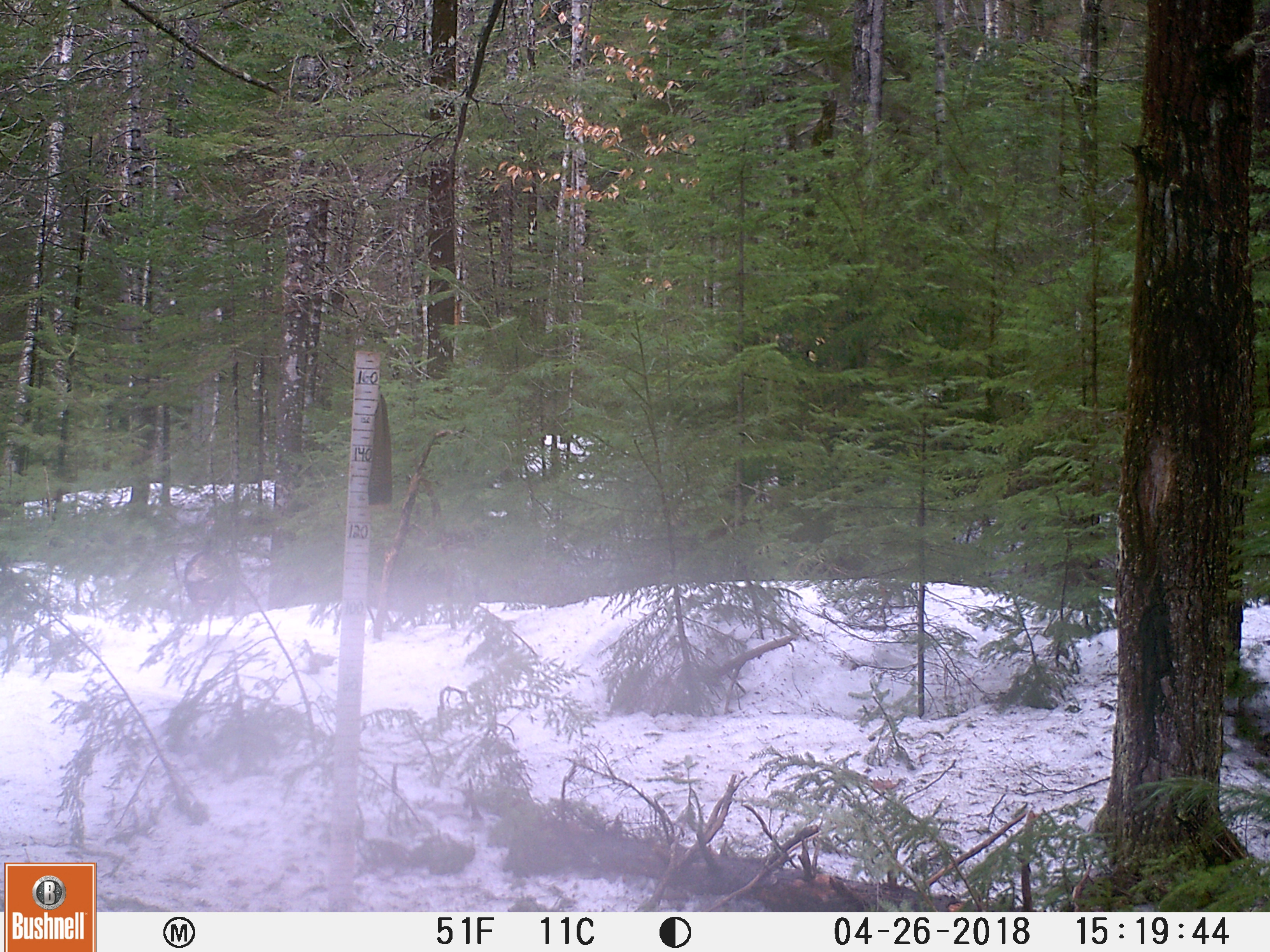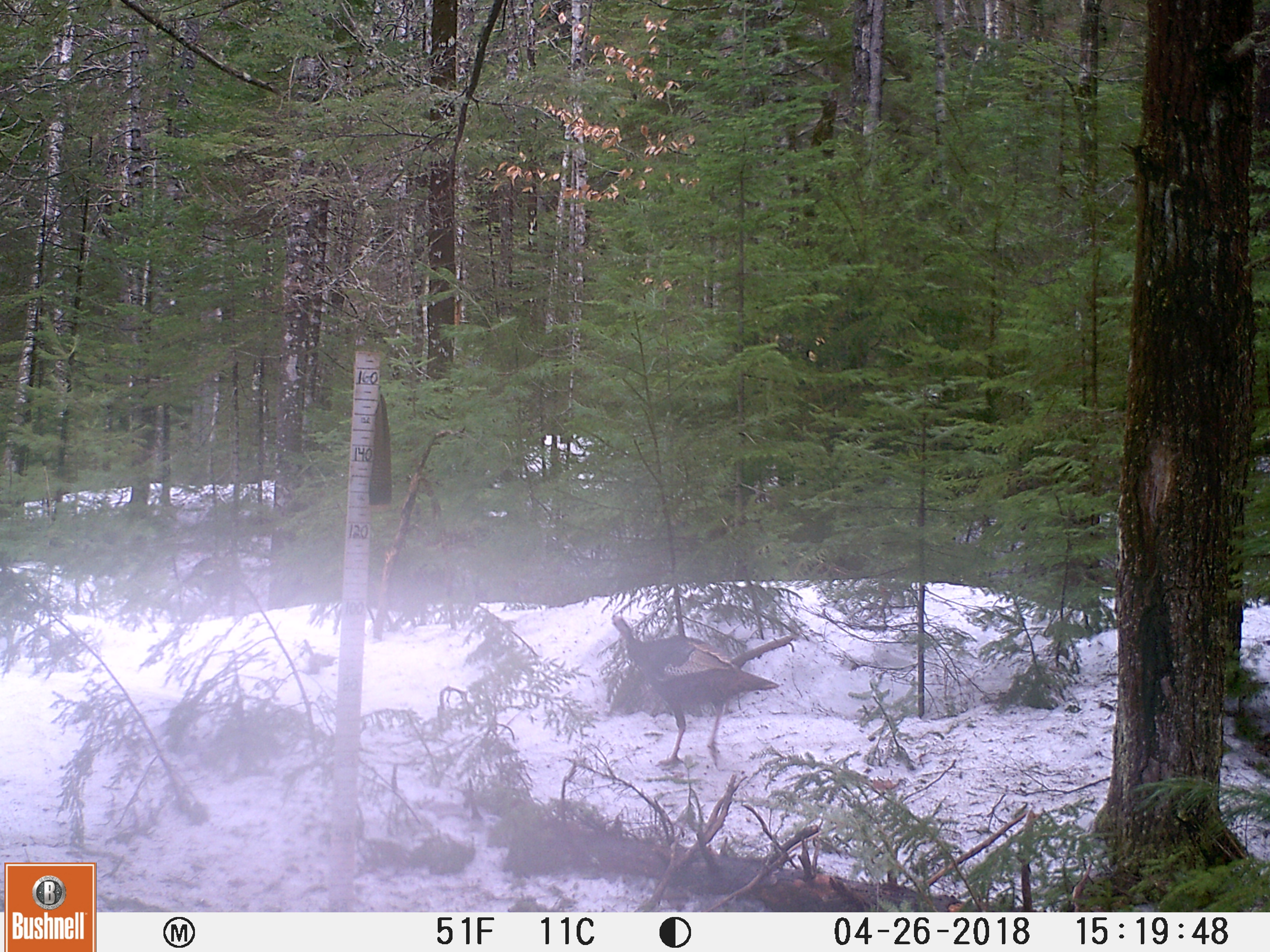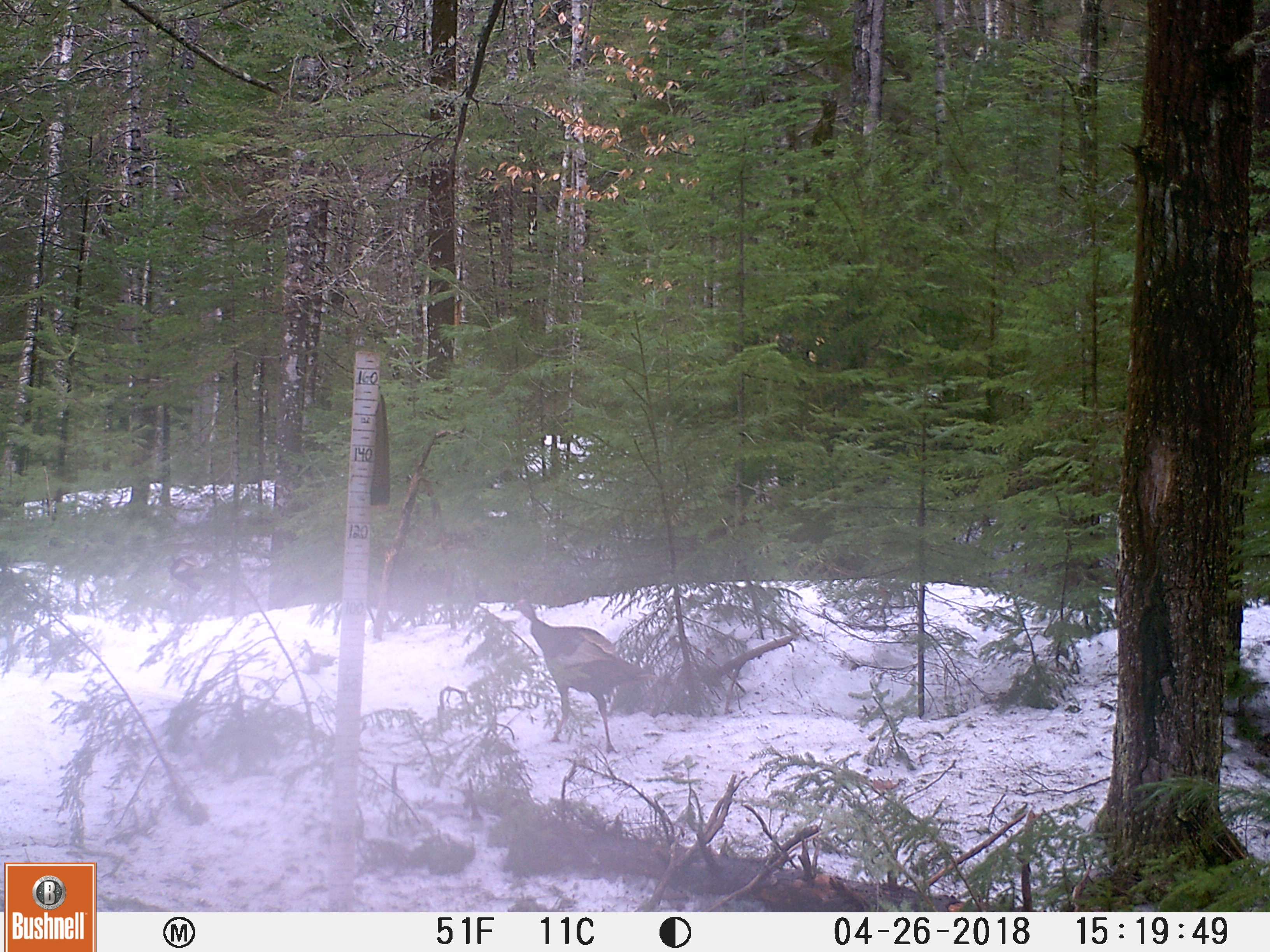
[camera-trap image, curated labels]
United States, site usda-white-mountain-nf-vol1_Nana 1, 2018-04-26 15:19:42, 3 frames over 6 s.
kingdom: Animalia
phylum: Chordata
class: Aves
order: Galliformes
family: Phasianidae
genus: Meleagris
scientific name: Meleagris gallopavo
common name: wild turkey